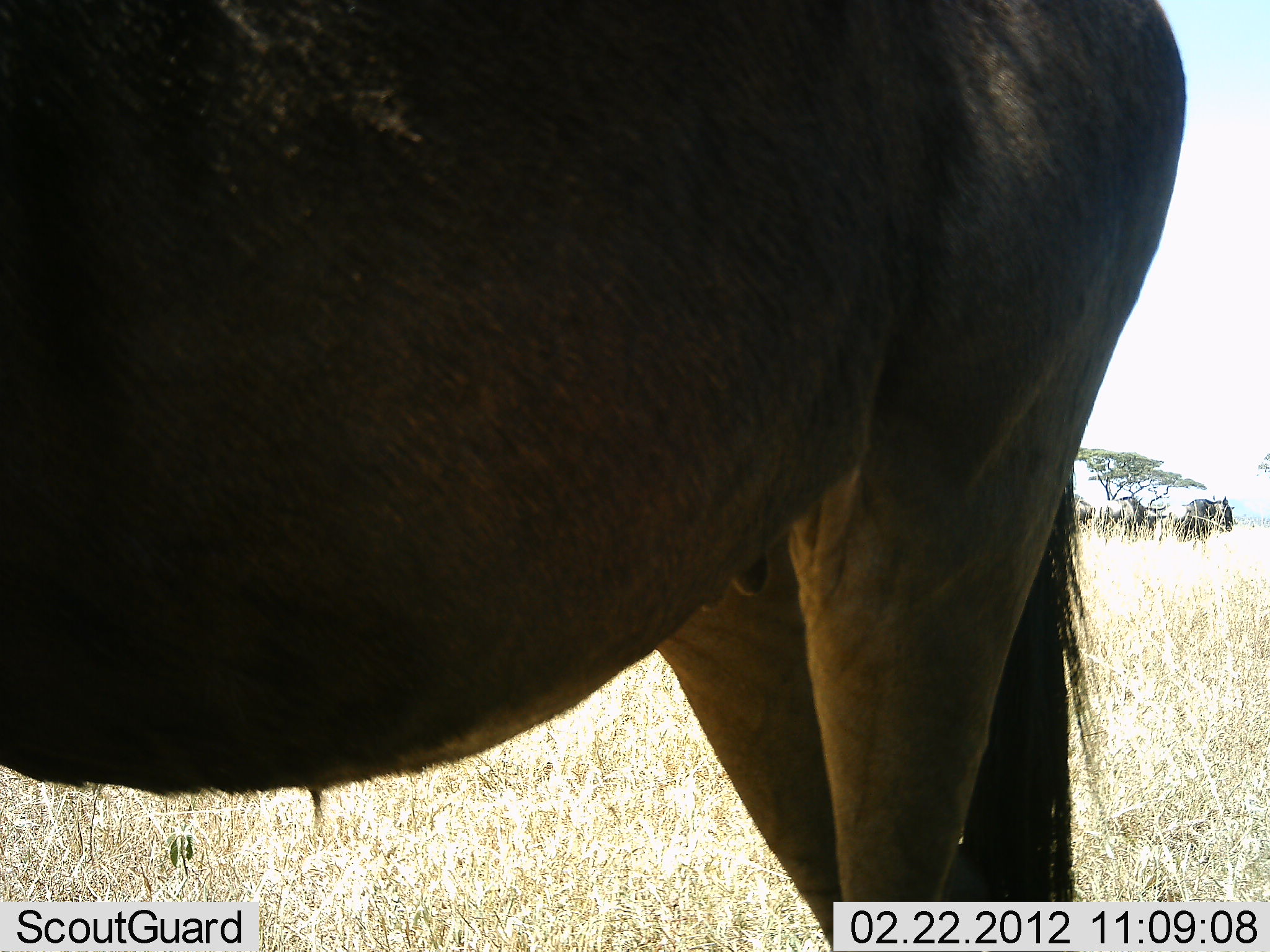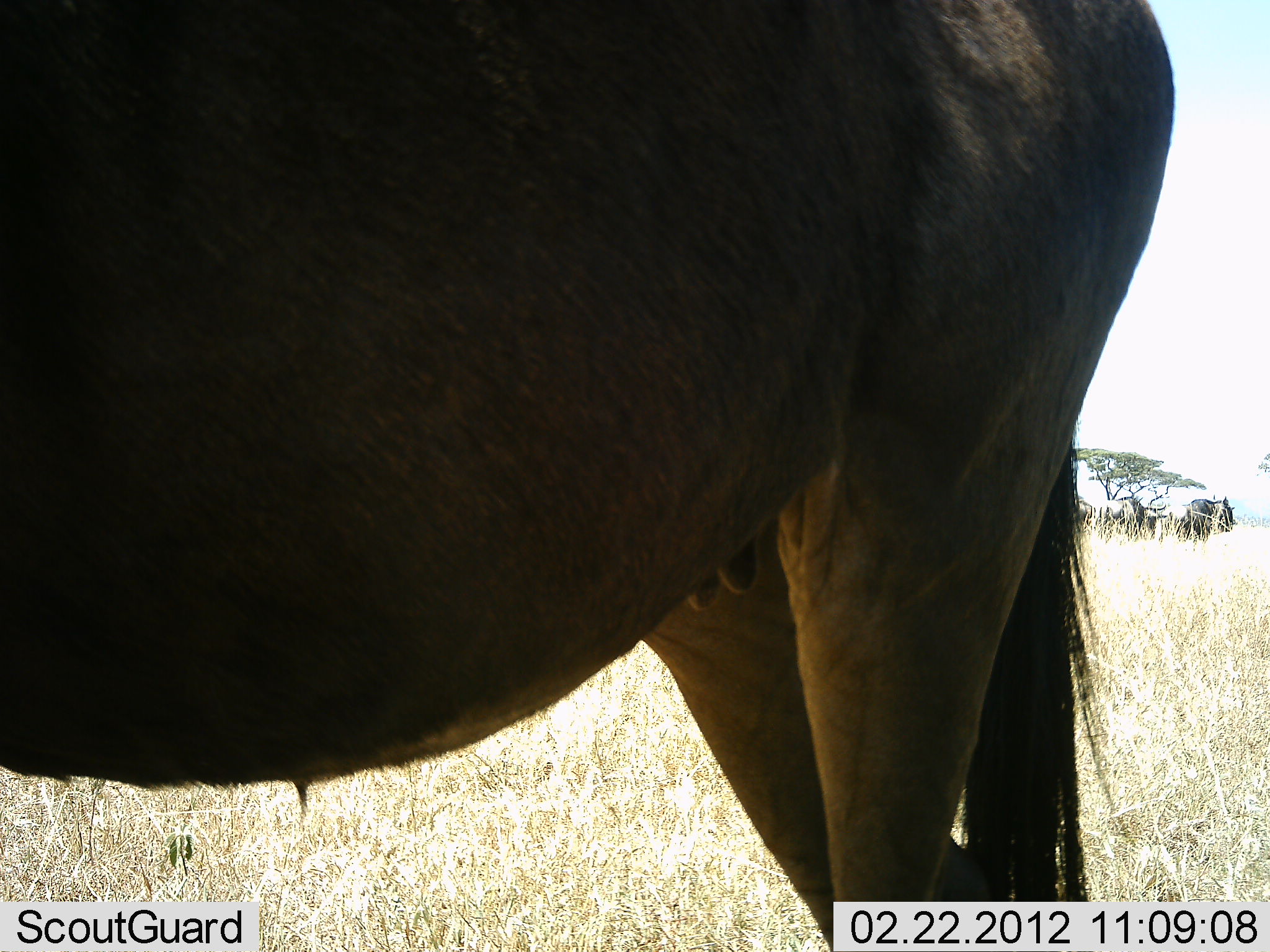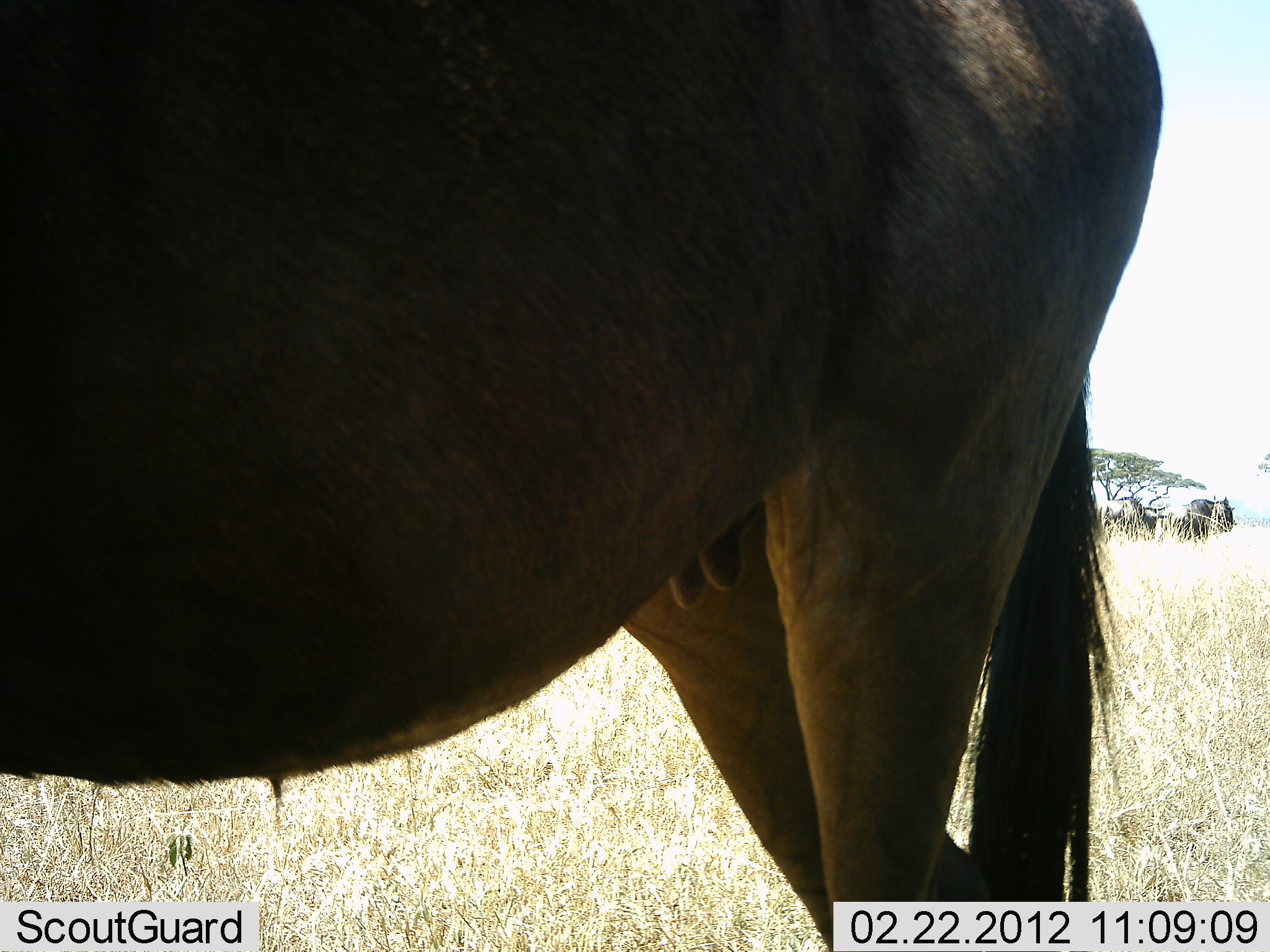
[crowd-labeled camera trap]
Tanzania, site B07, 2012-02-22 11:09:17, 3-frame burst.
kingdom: Animalia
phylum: Chordata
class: Mammalia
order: Artiodactyla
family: Bovidae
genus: Connochaetes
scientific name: Connochaetes taurinus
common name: blue wildebeest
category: wildebeest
Wildebeest (blue wildebeest) (Connochaetes taurinus), count 1. Behavior (volunteer vote fractions): standing 100%, resting 6%, moving 0%, interacting 0%. Young present (vote fraction): 0%. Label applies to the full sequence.